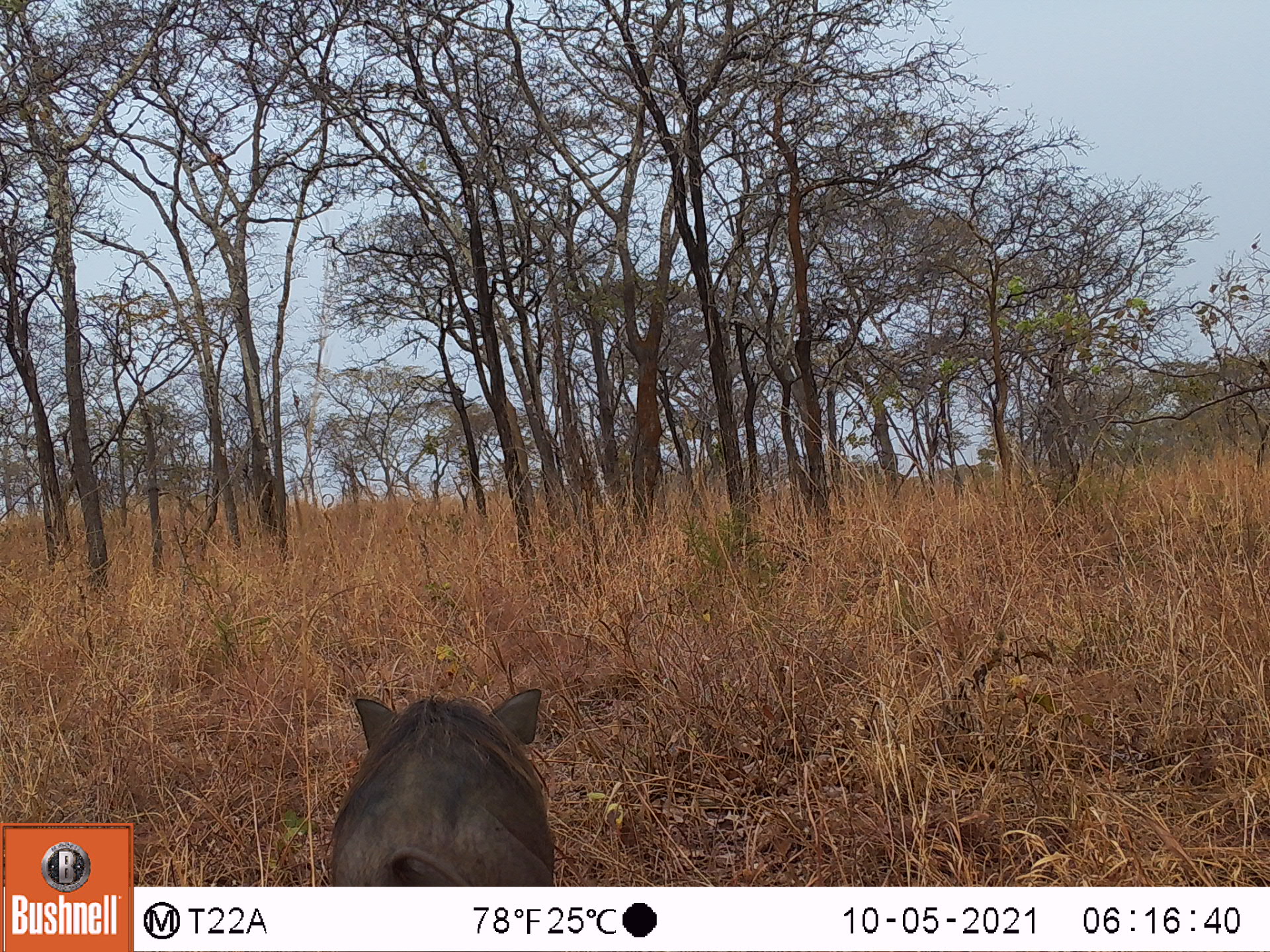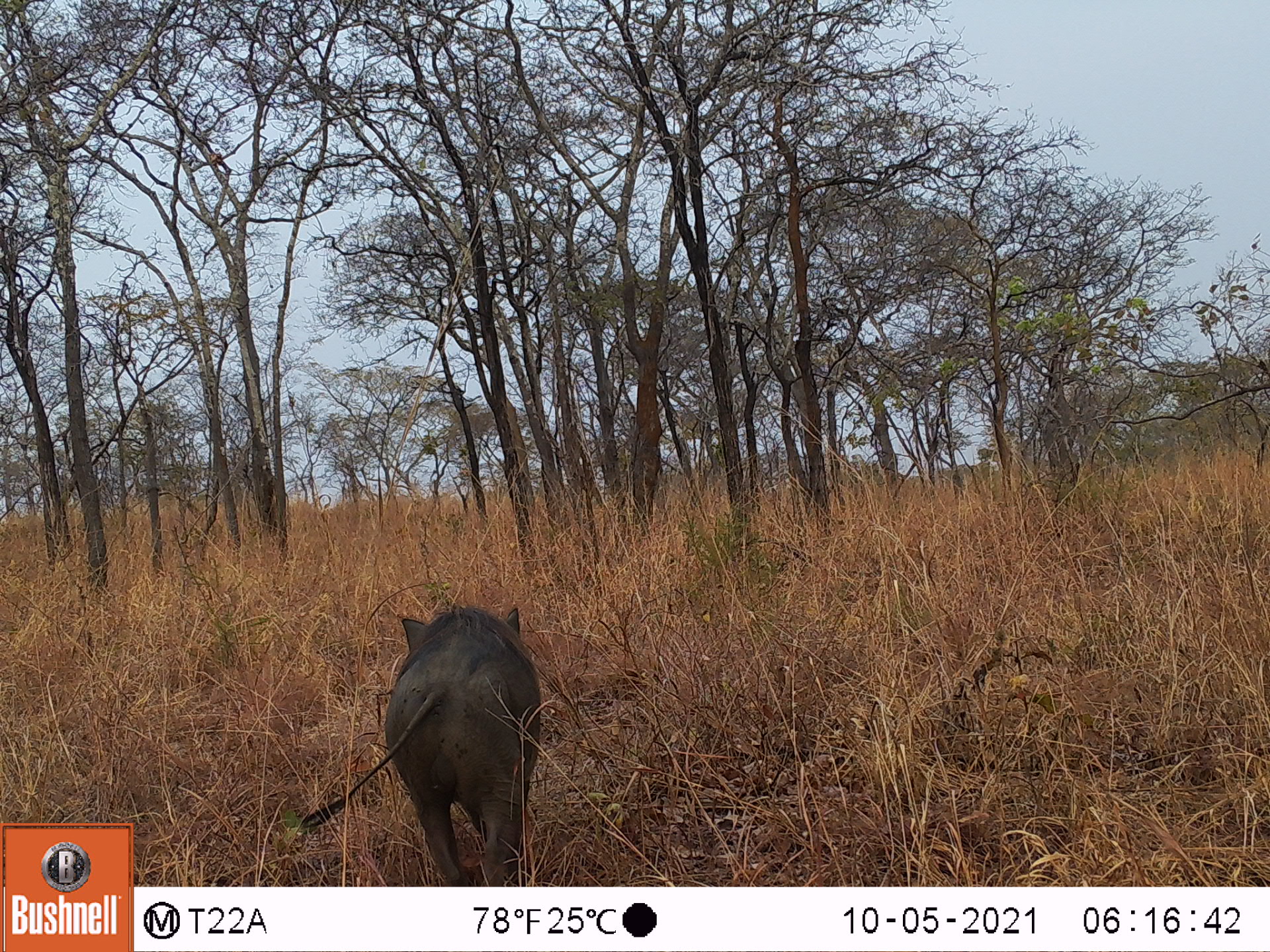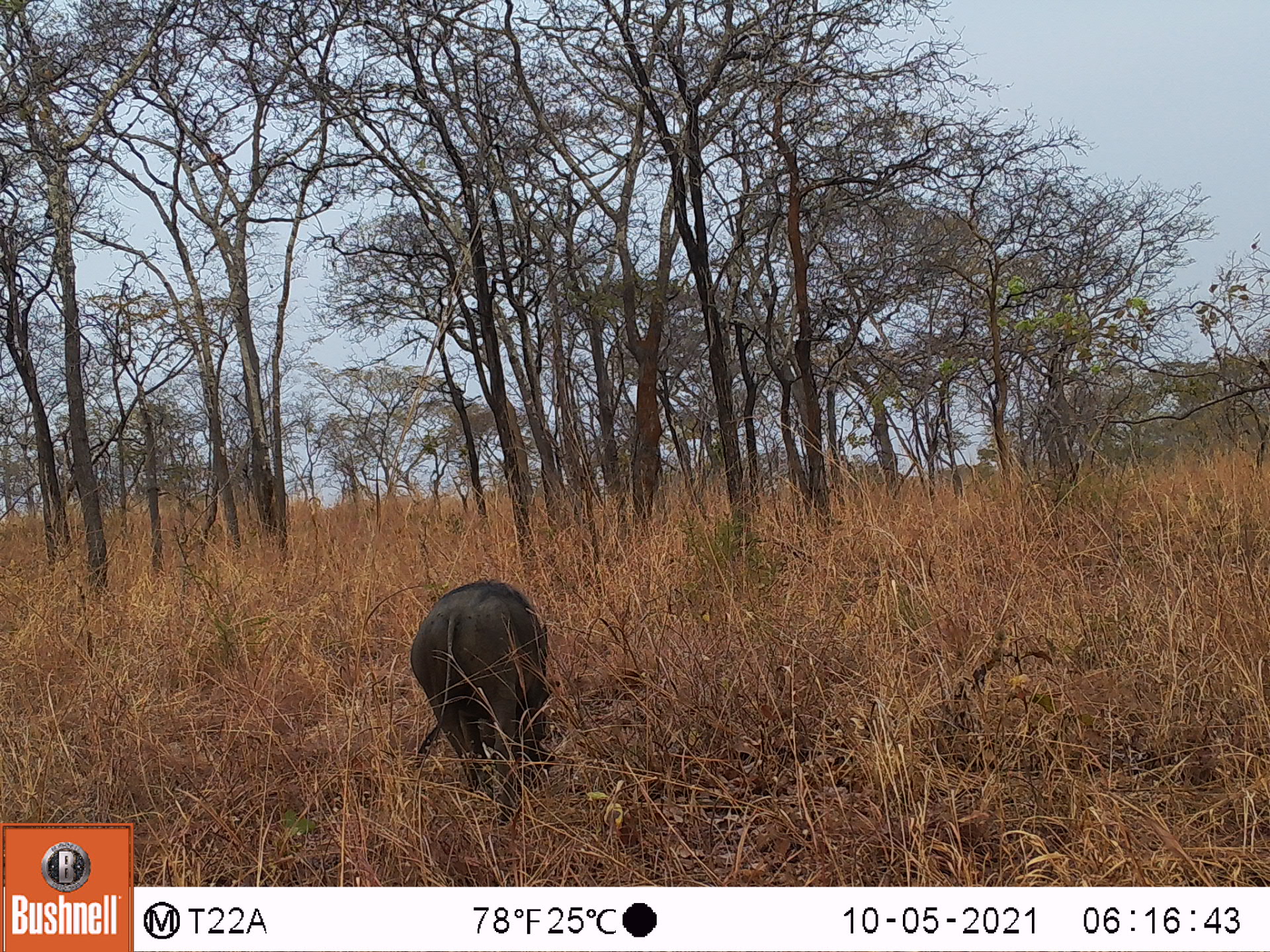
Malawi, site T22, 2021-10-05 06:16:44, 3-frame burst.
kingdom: Animalia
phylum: Chordata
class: Mammalia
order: Artiodactyla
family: Suidae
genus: Phacochoerus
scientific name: Phacochoerus africanus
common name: common warthog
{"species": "common warthog (Phacochoerus africanus)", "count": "1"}